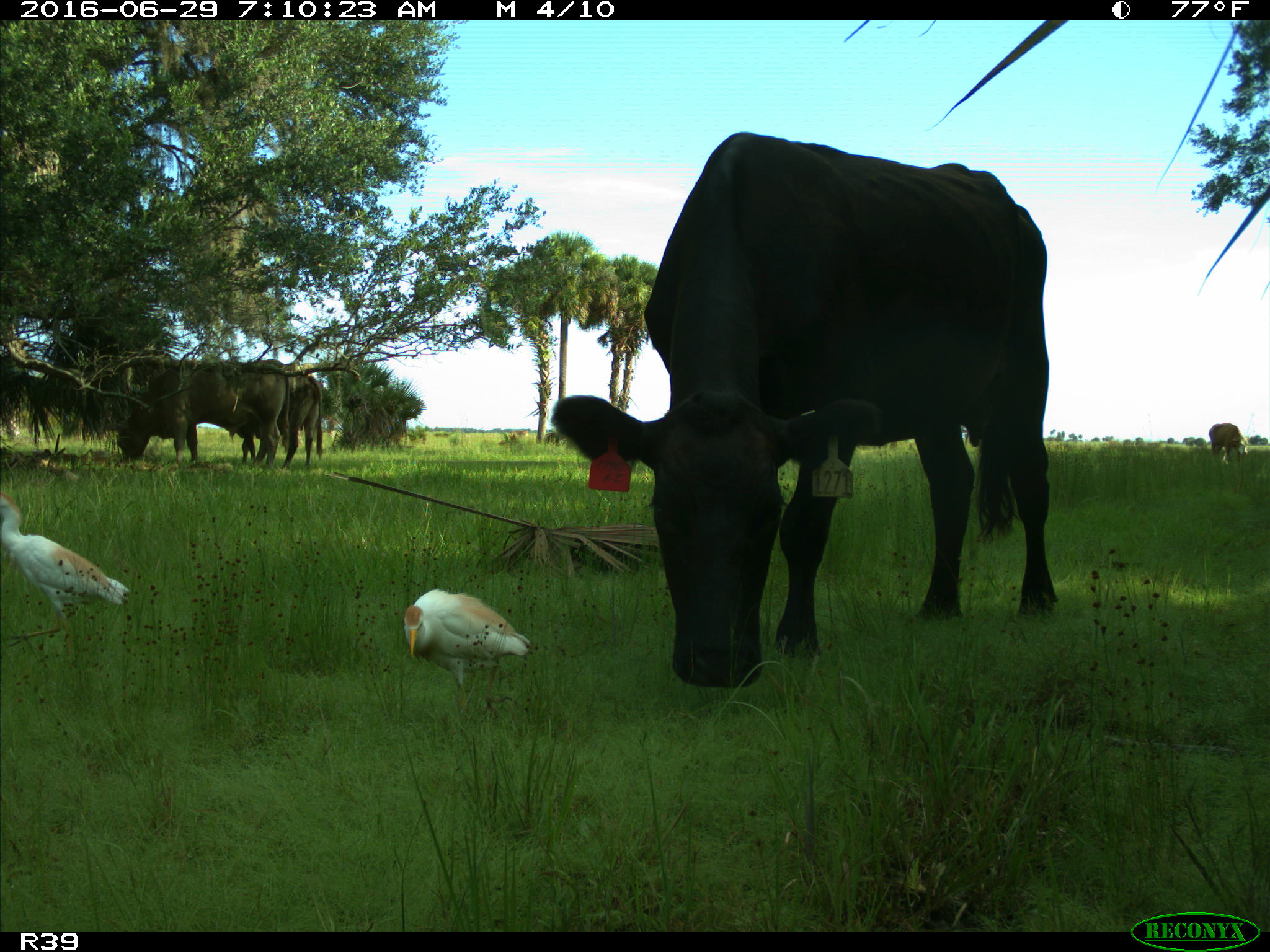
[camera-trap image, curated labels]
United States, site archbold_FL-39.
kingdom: Animalia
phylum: Chordata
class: Mammalia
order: Artiodactyla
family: Bovidae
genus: Bos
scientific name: Bos taurus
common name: domestic cow